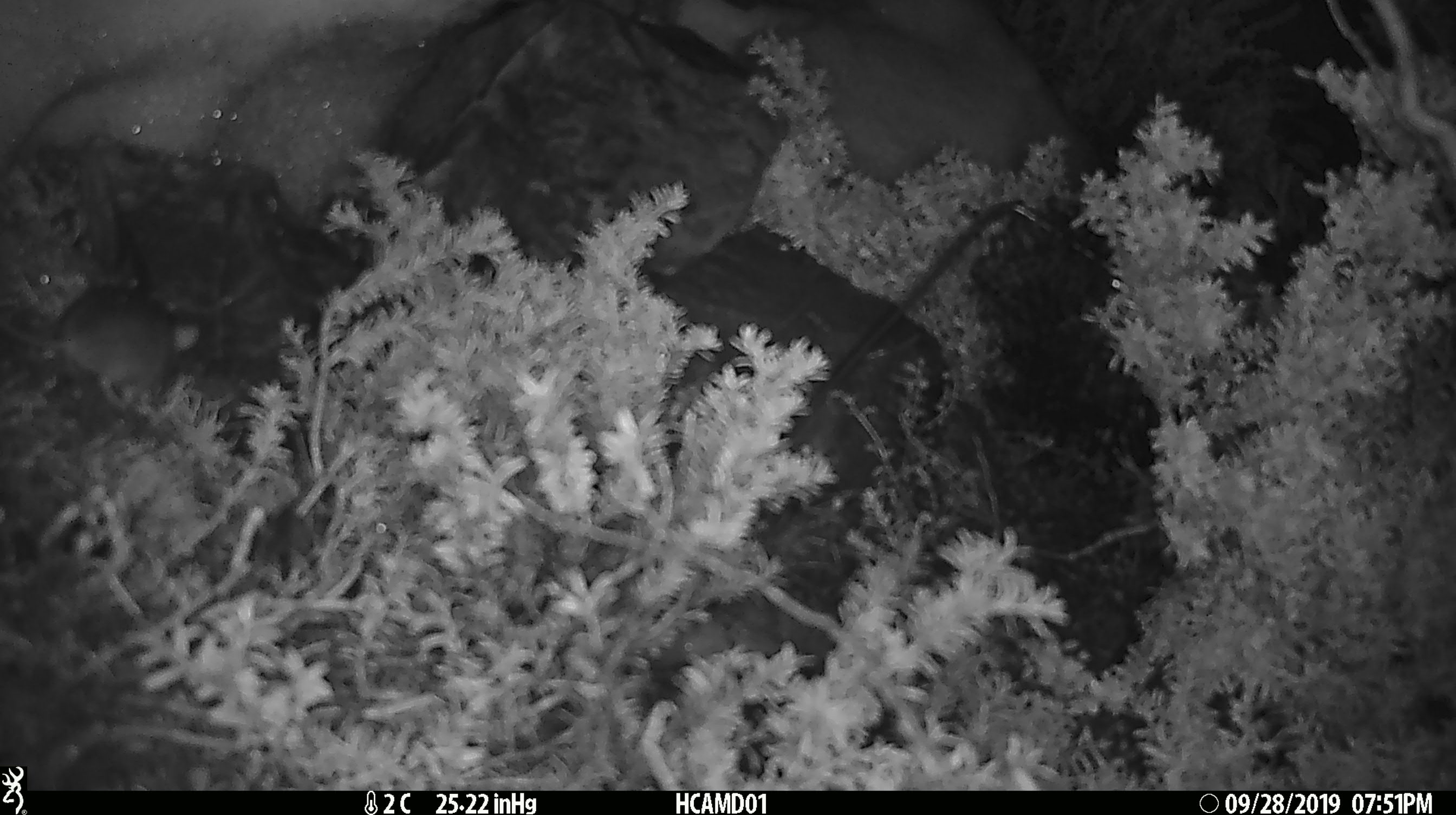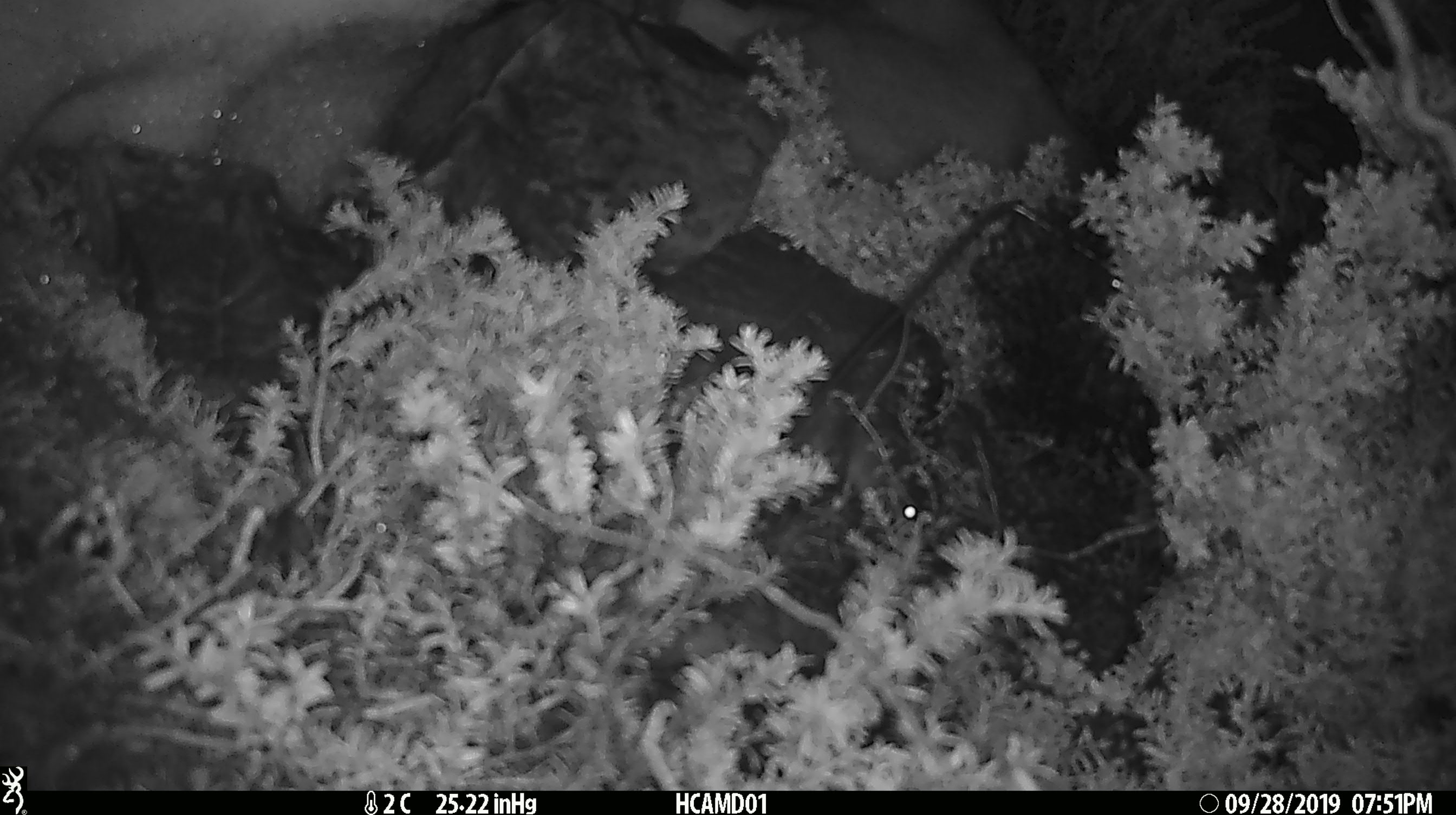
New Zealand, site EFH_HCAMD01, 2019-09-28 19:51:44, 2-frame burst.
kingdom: Animalia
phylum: Chordata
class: Mammalia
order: Rodentia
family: Muridae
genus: Mus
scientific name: Mus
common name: mouse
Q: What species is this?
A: Mouse (Mus).